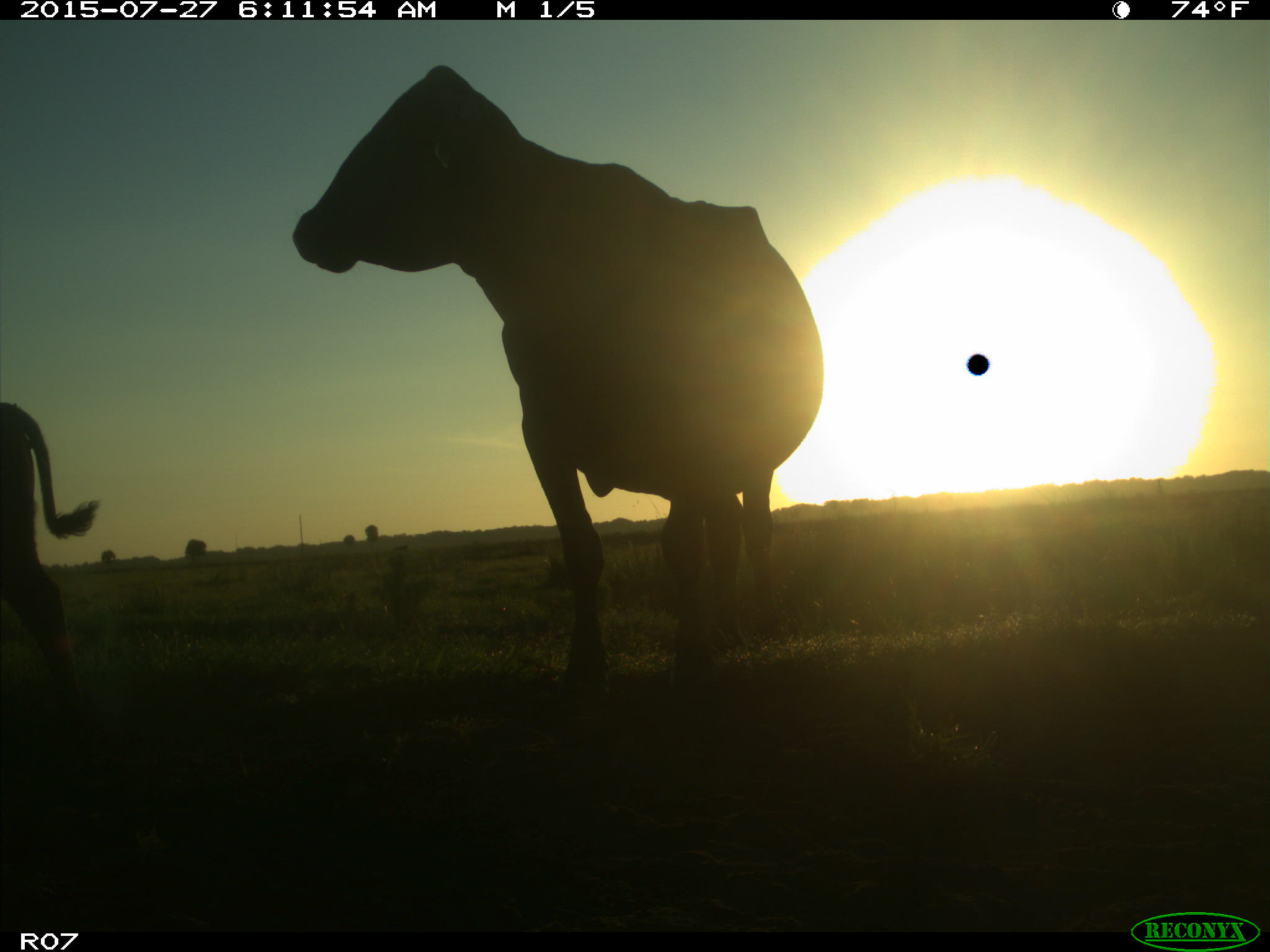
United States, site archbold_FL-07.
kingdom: Animalia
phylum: Chordata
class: Mammalia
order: Artiodactyla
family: Bovidae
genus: Bos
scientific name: Bos taurus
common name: domestic cow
Bos taurus (domestic cow).